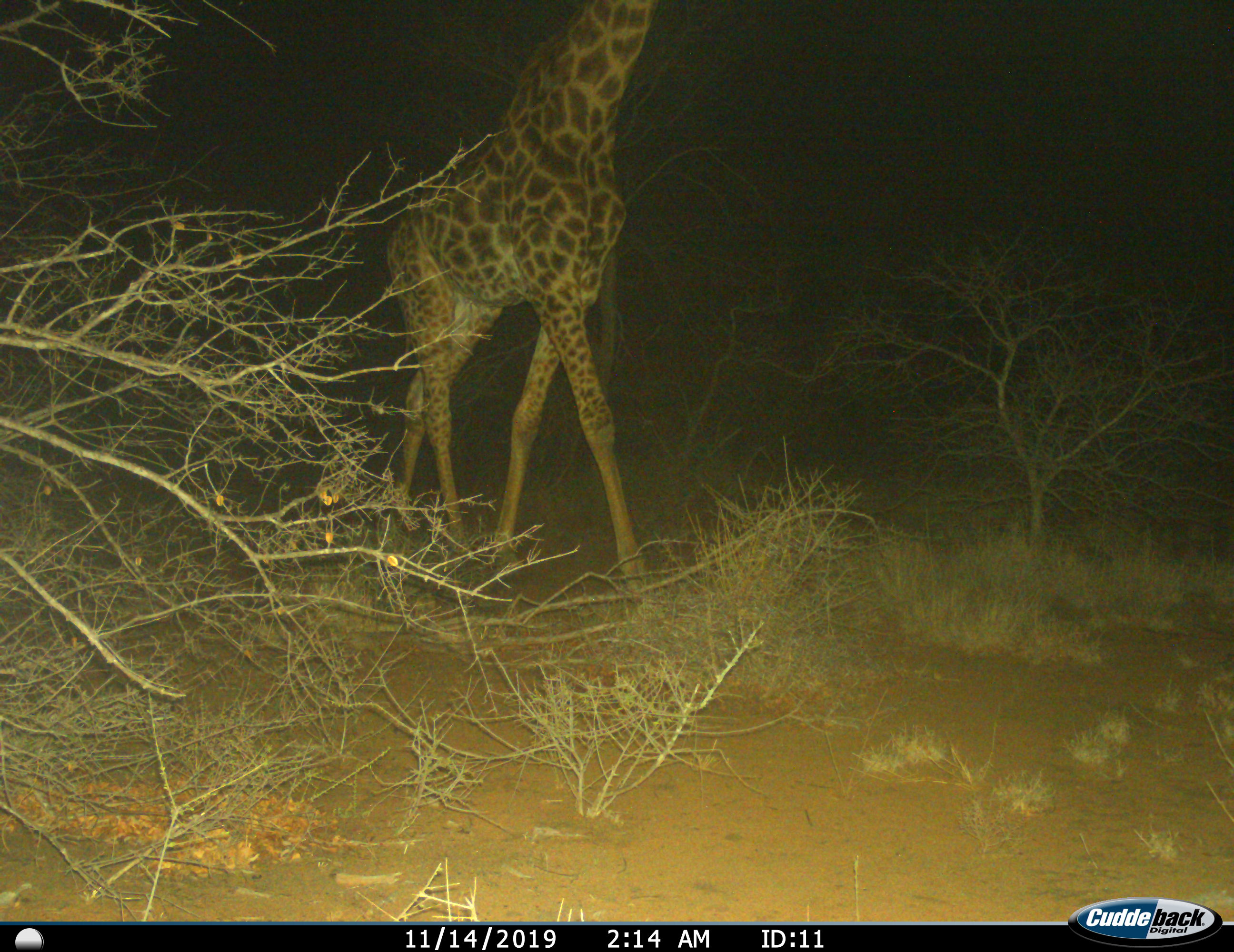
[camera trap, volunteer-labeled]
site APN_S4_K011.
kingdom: Animalia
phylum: Chordata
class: Mammalia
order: Artiodactyla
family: Giraffidae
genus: Giraffa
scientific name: Giraffa camelopardalis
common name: giraffe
Giraffe (Giraffa camelopardalis), count 1. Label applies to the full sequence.